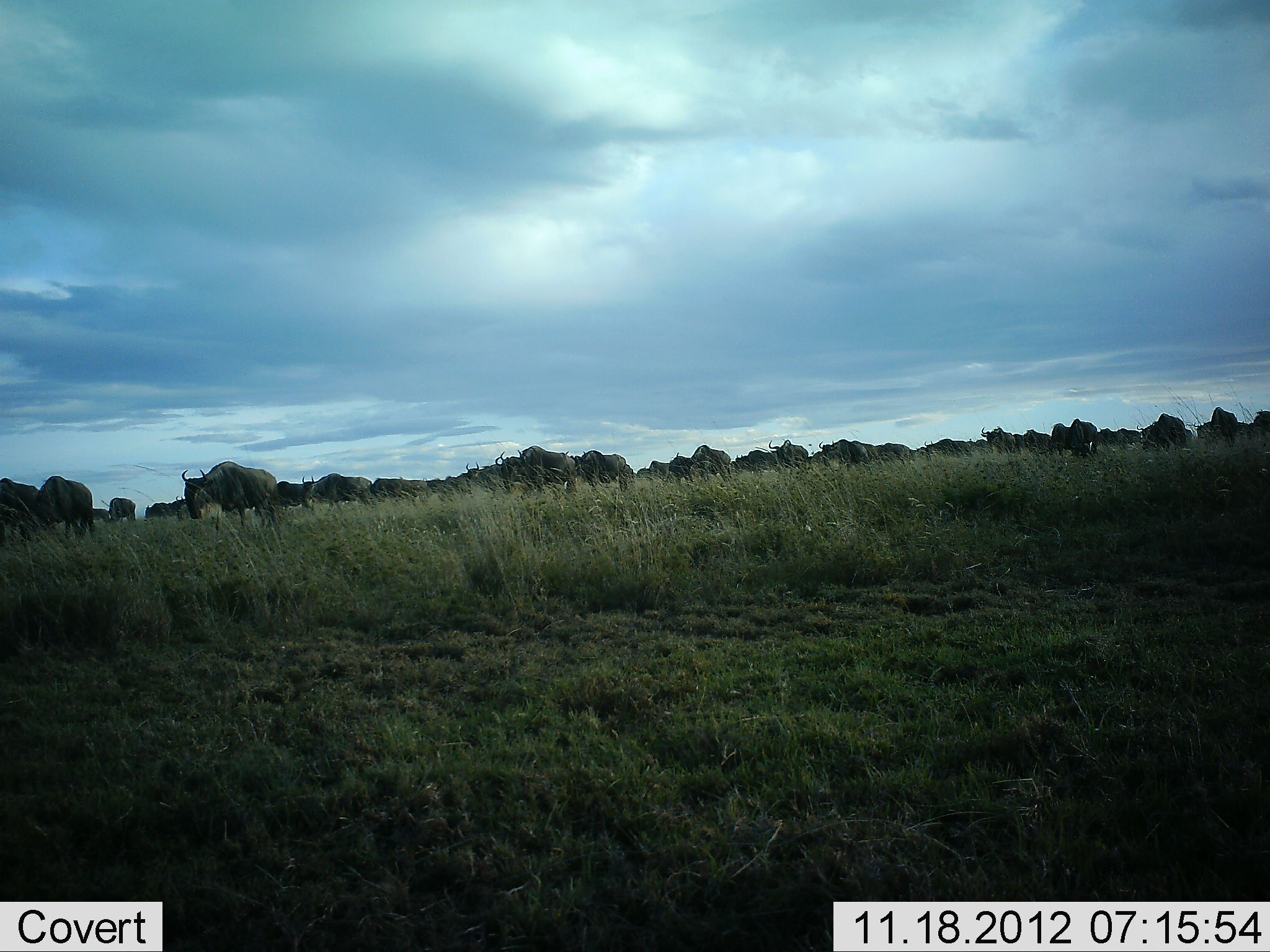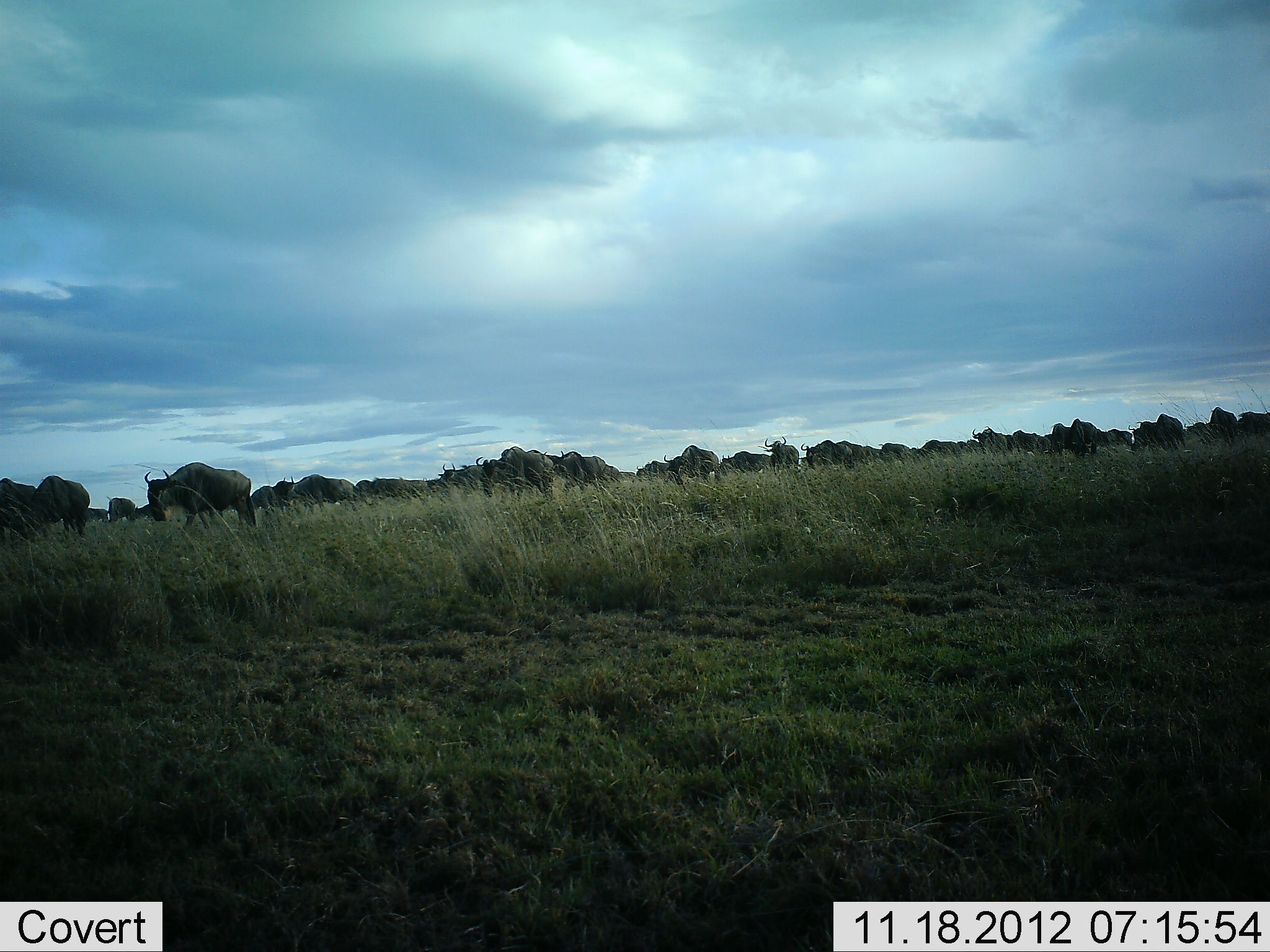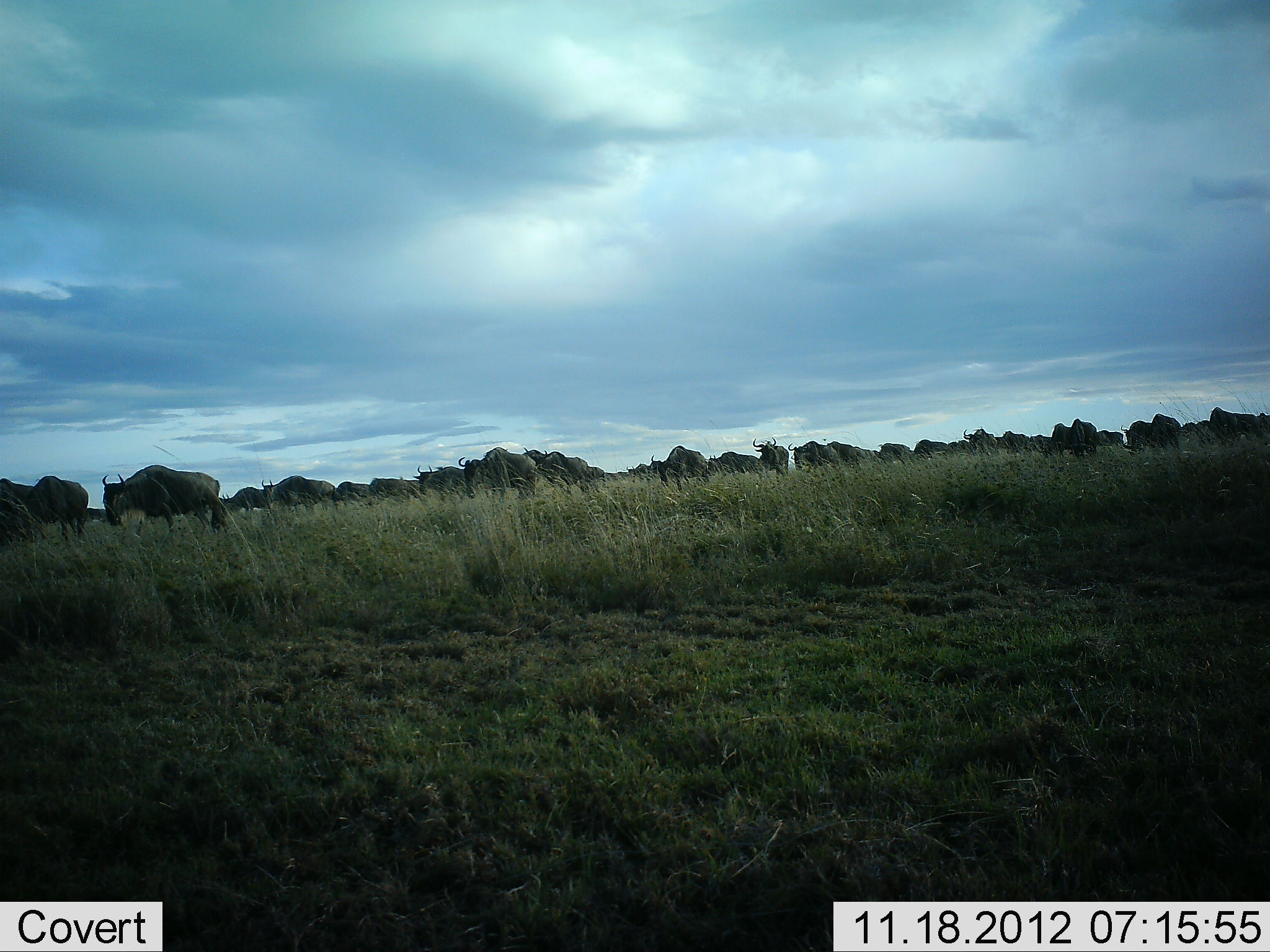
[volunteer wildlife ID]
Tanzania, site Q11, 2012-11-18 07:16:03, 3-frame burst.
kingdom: Animalia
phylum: Chordata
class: Mammalia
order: Artiodactyla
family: Bovidae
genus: Connochaetes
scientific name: Connochaetes taurinus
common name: blue wildebeest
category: wildebeest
Wildebeest (blue wildebeest) (Connochaetes taurinus), count 51+. Behavior (volunteer vote fractions): standing 40%, resting 0%, moving 100%, interacting 0%. Young present (vote fraction): 0%. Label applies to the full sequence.